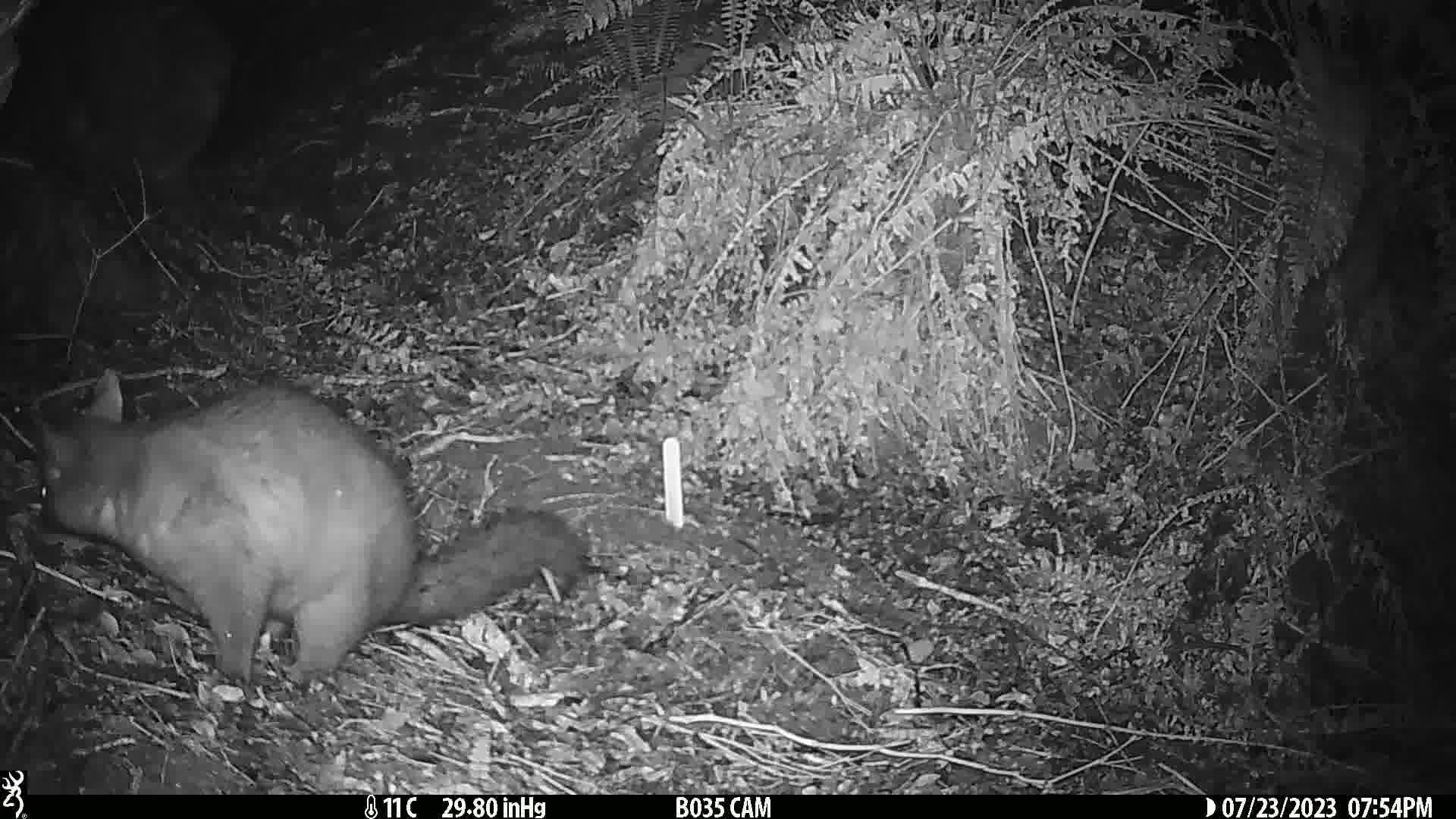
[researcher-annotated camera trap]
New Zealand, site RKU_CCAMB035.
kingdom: Animalia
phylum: Chordata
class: Mammalia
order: Diprotodontia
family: Phalangeridae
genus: Trichosurus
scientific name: Trichosurus vulpecula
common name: common brushtail possum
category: possum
Possum (common brushtail possum) (Trichosurus vulpecula).